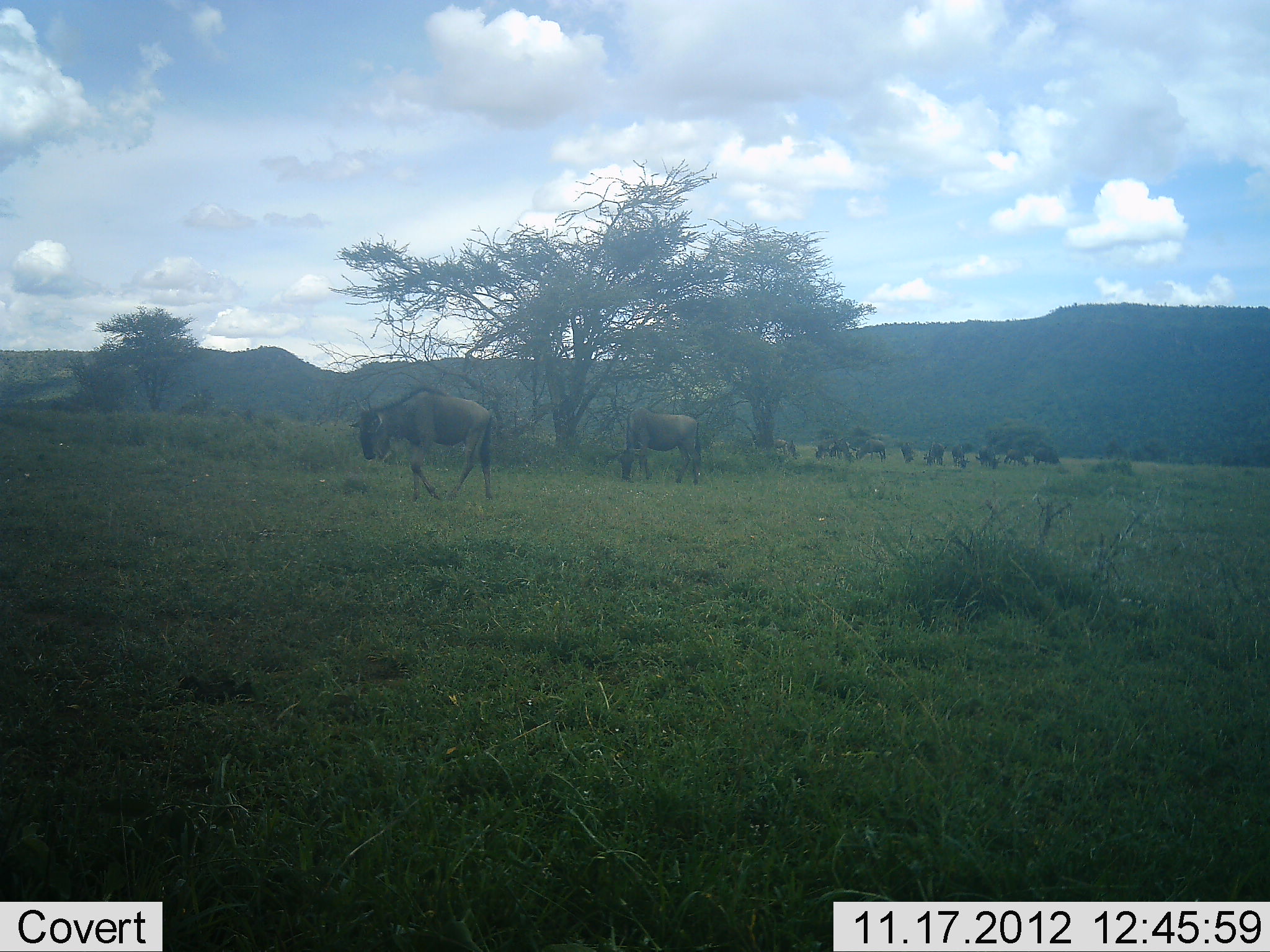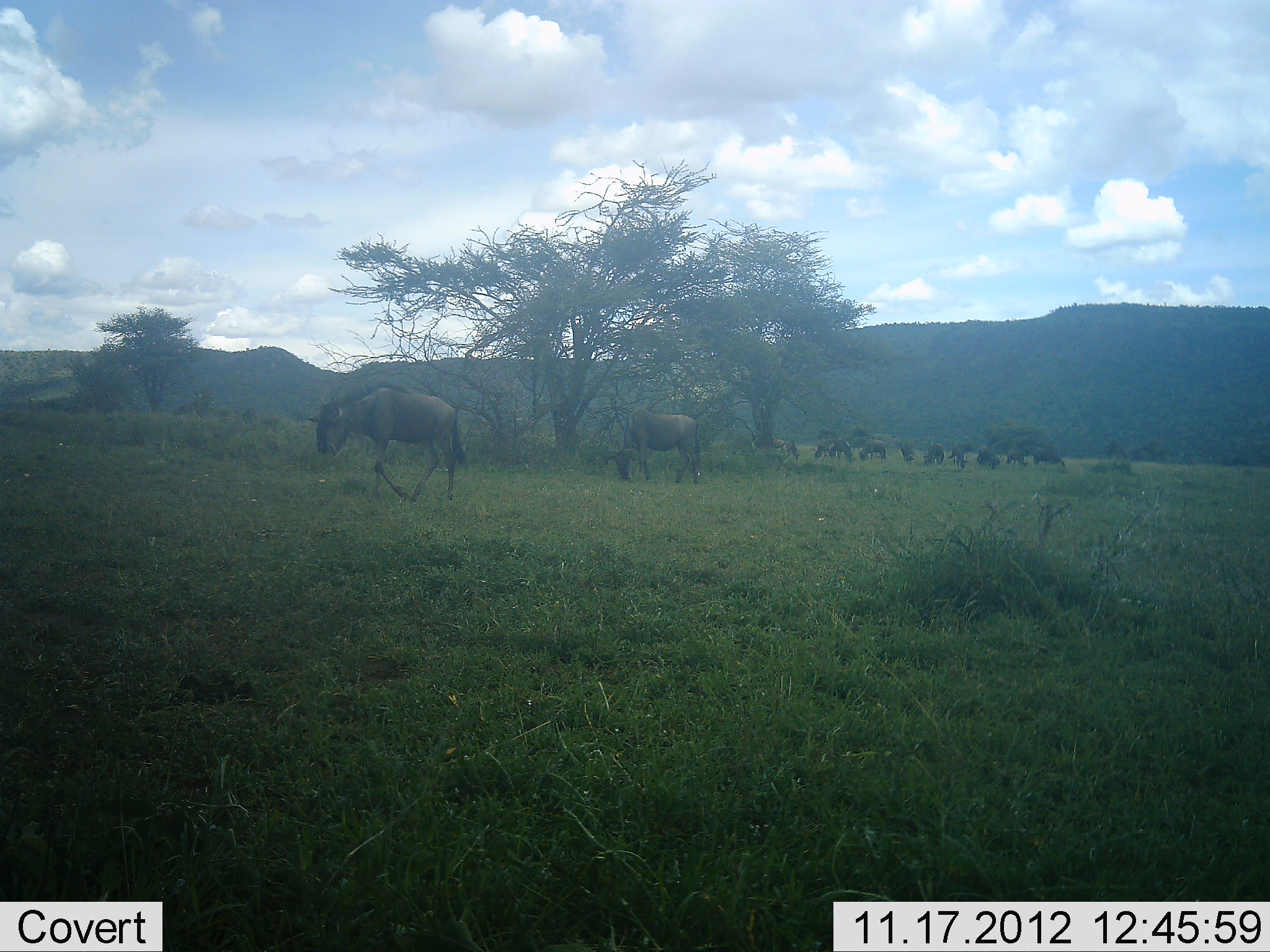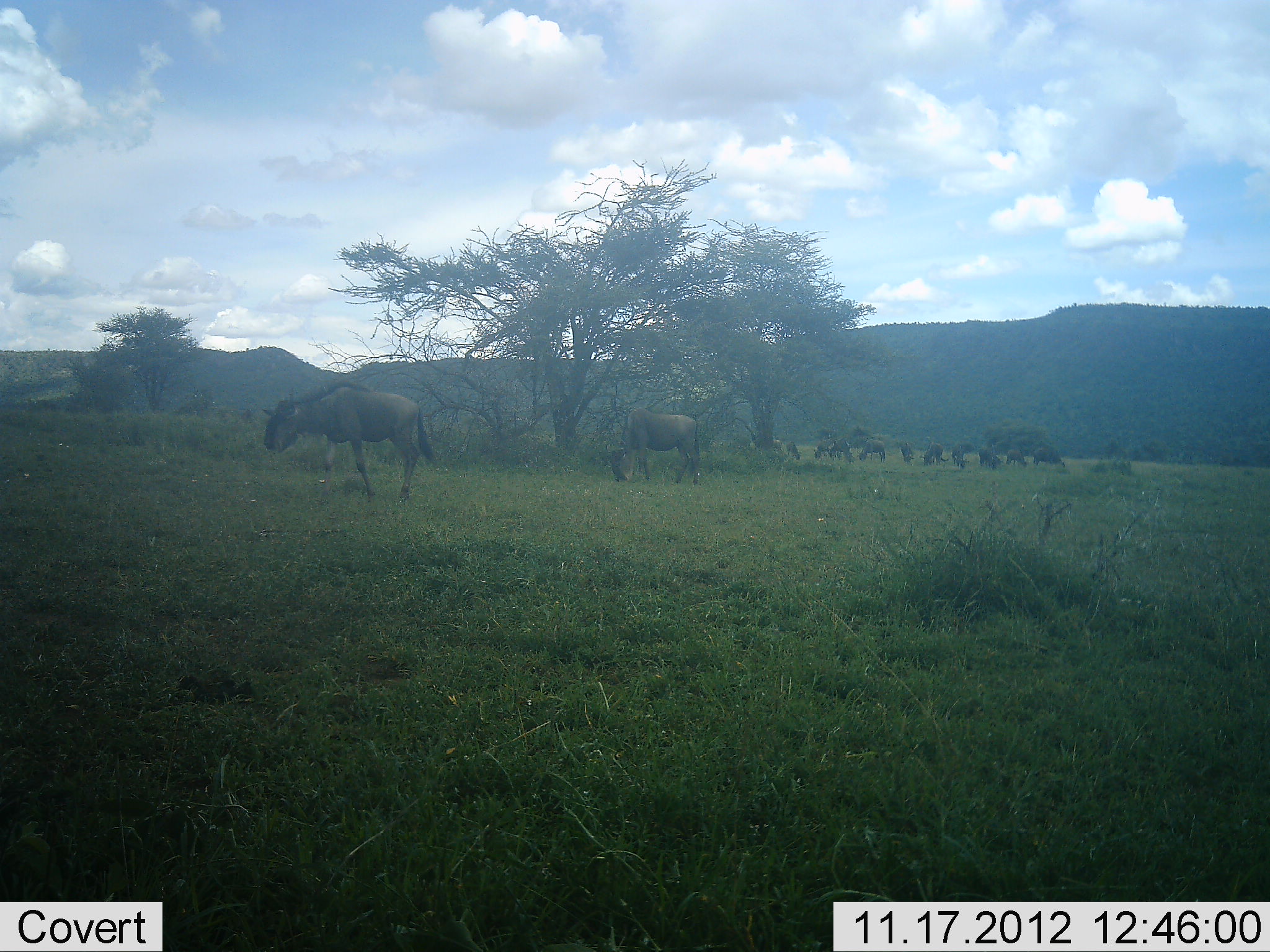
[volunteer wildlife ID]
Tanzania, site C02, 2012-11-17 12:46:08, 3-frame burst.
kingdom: Animalia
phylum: Chordata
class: Mammalia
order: Artiodactyla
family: Bovidae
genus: Connochaetes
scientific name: Connochaetes taurinus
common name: blue wildebeest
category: wildebeest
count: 11-50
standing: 50%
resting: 0%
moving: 80%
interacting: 0%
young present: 0%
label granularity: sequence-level